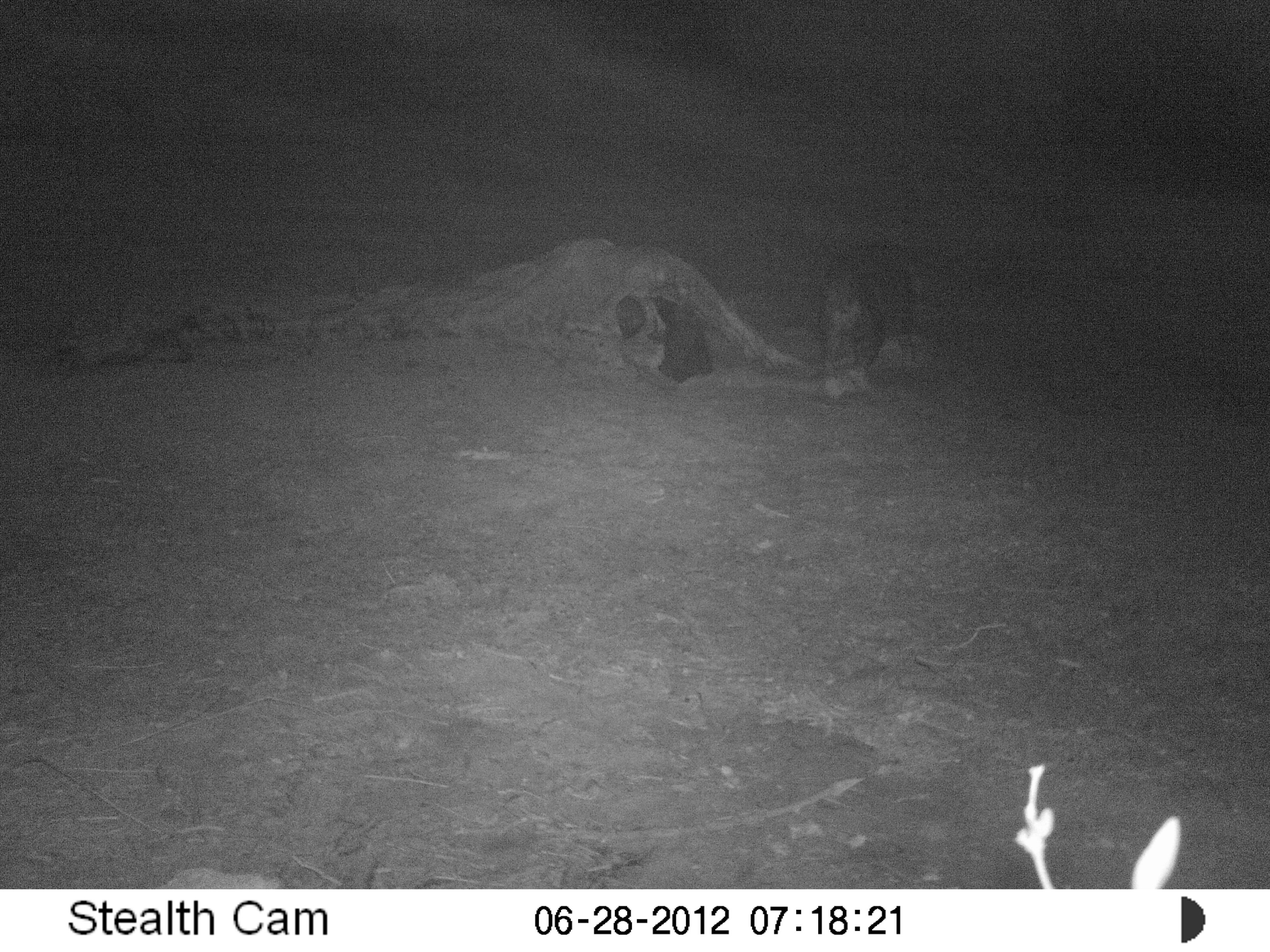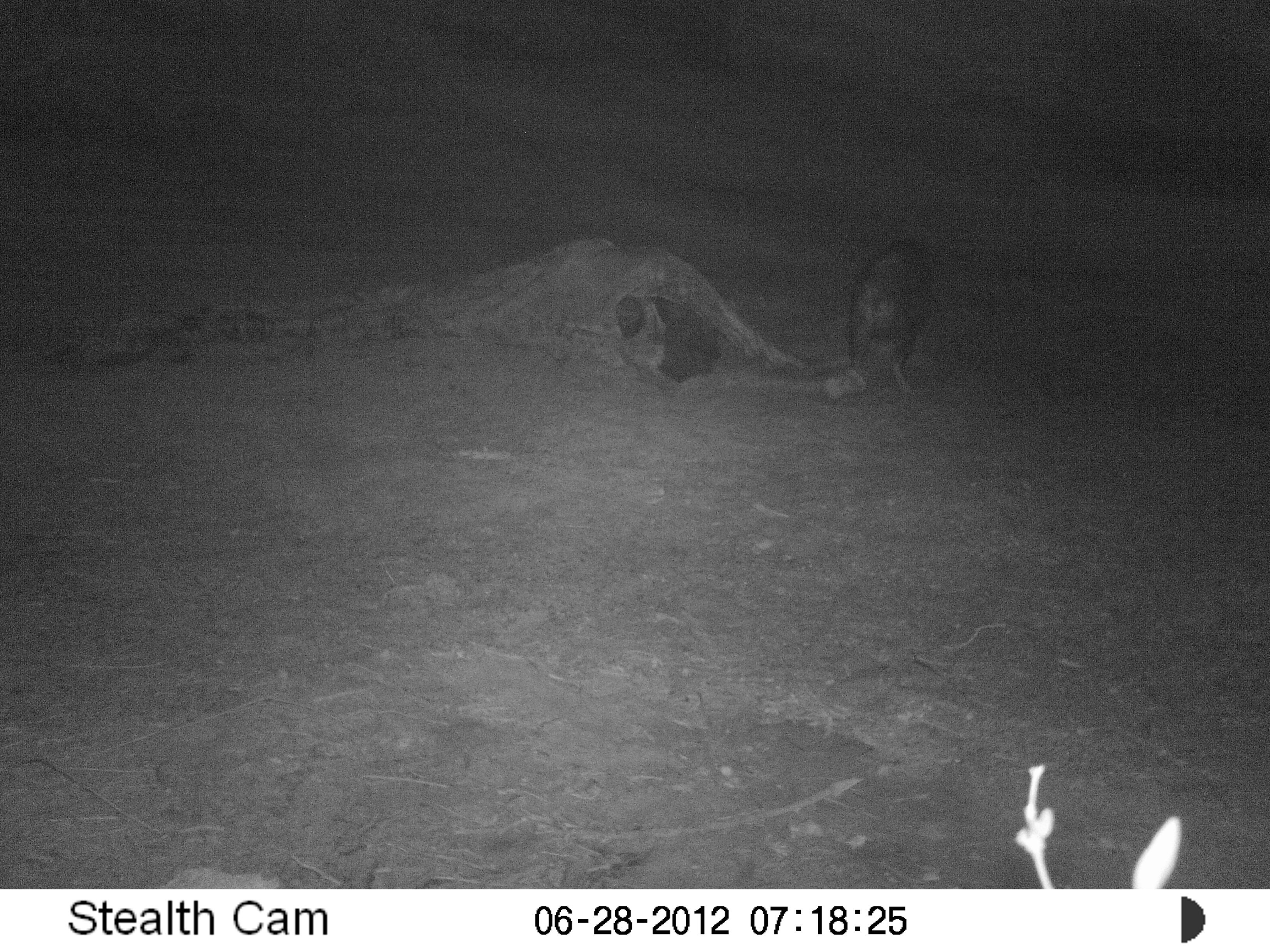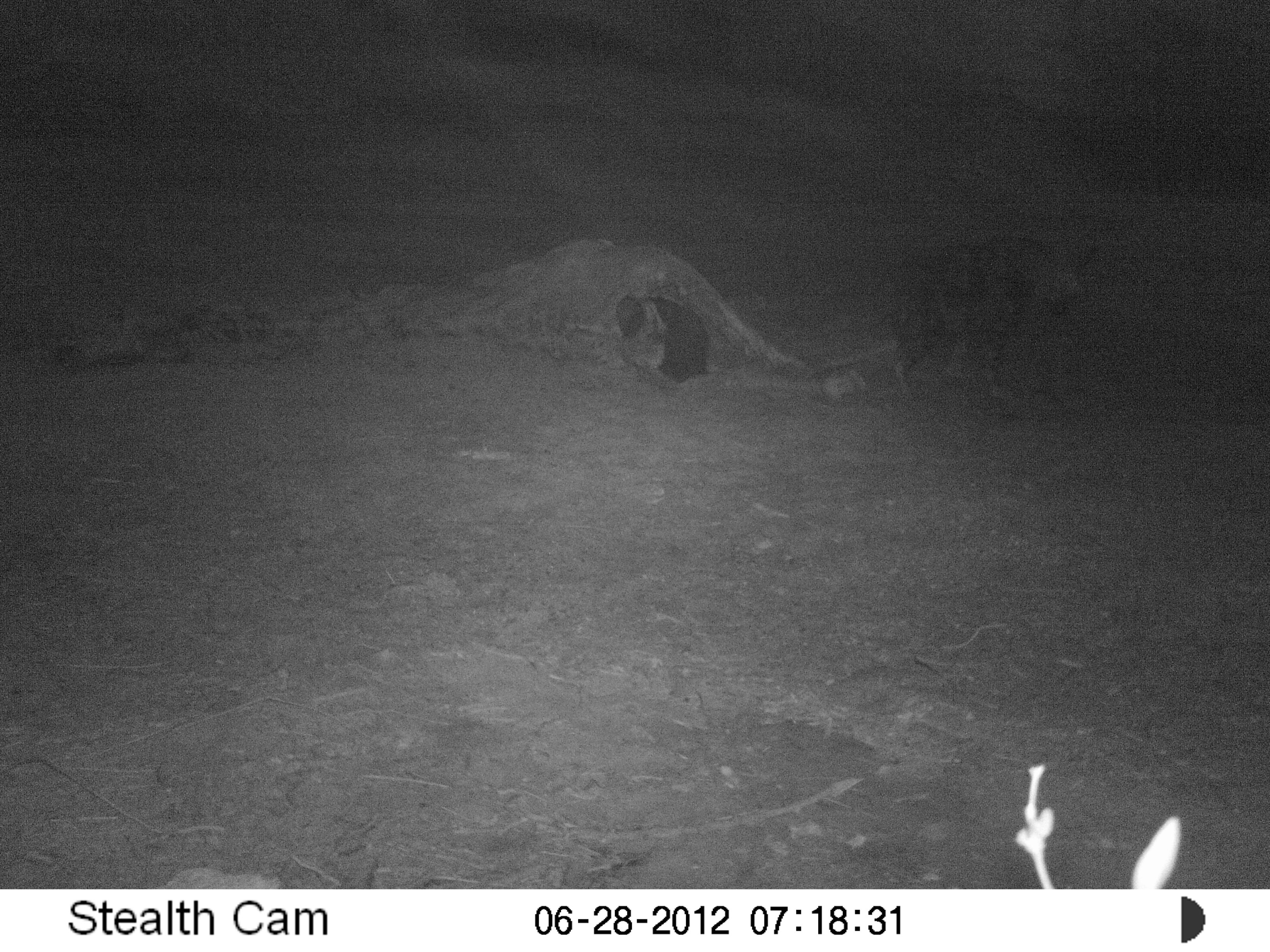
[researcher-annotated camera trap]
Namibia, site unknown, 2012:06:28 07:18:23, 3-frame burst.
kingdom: Animalia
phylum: Chordata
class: Mammalia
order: Carnivora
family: Hyaenidae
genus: Parahyaena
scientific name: Parahyaena brunnea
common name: brown hyena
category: hyaena brunnea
Hyaena brunnea (brown hyena) (Parahyaena brunnea).